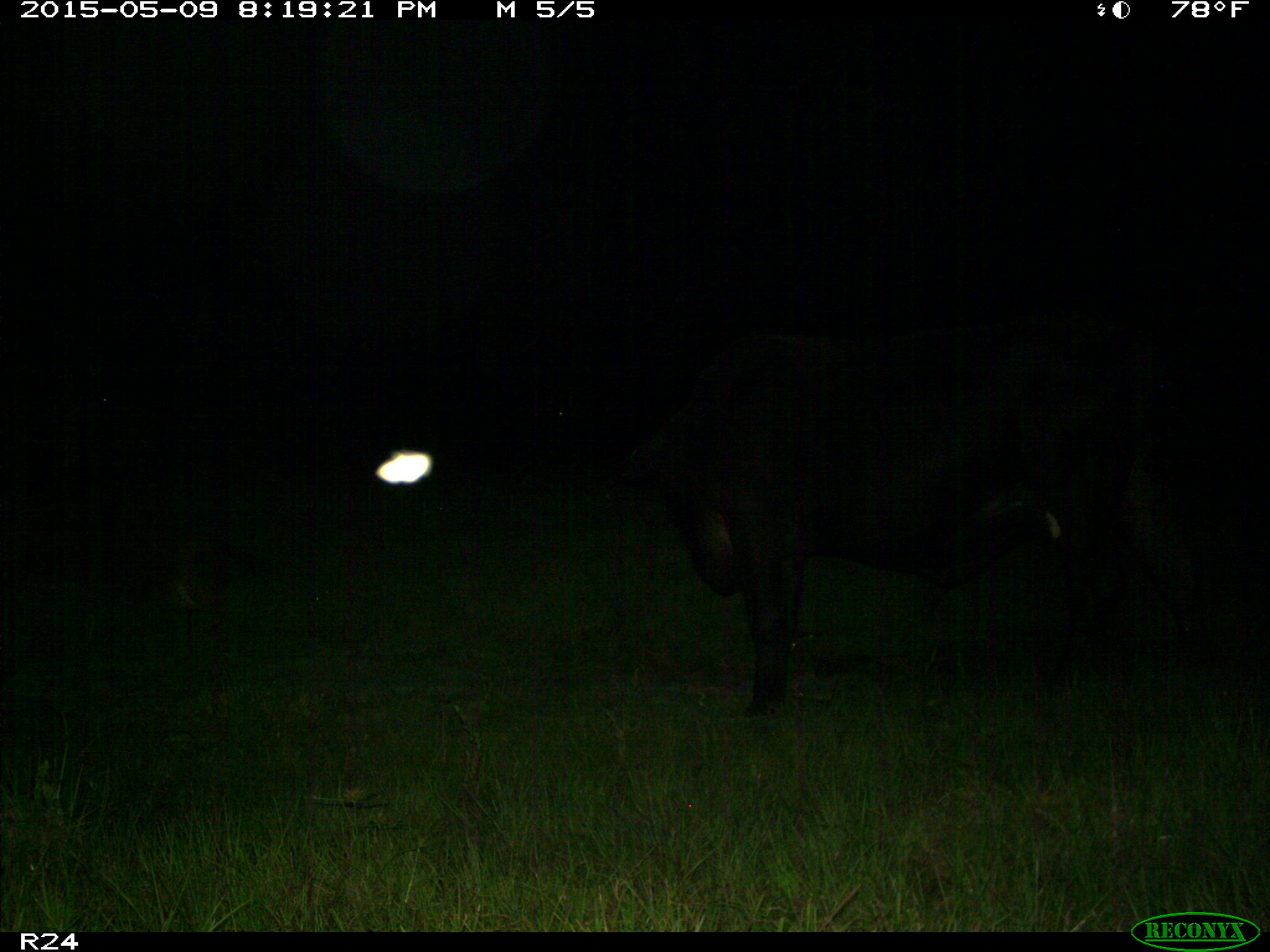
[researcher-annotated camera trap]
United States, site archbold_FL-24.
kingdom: Animalia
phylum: Chordata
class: Mammalia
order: Artiodactyla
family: Bovidae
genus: Bos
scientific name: Bos taurus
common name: domestic cow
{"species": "Bos taurus (domestic cow)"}